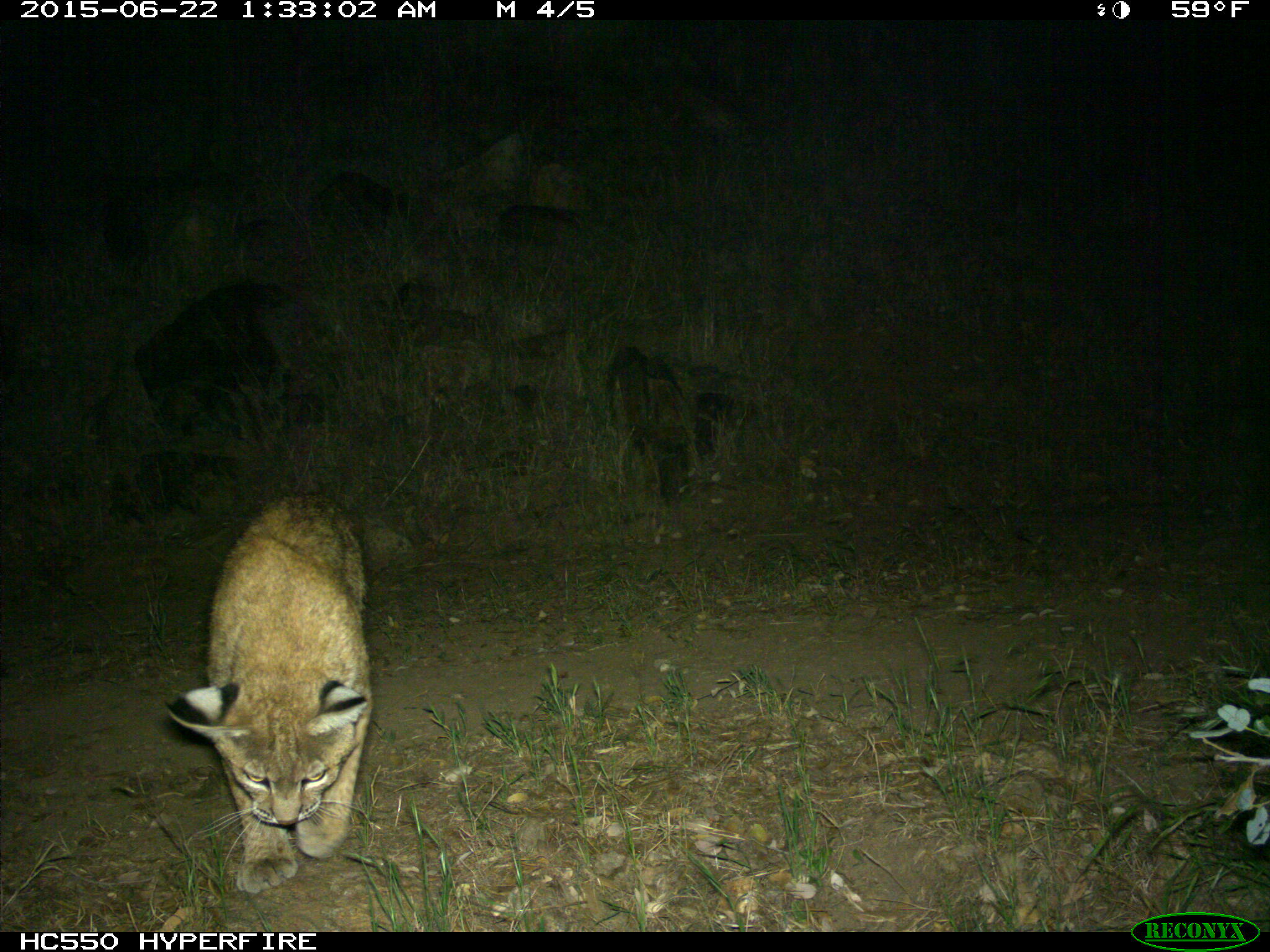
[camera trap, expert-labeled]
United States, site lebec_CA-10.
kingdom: Animalia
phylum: Chordata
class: Mammalia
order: Carnivora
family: Felidae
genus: Lynx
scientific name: Lynx rufus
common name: bobcat